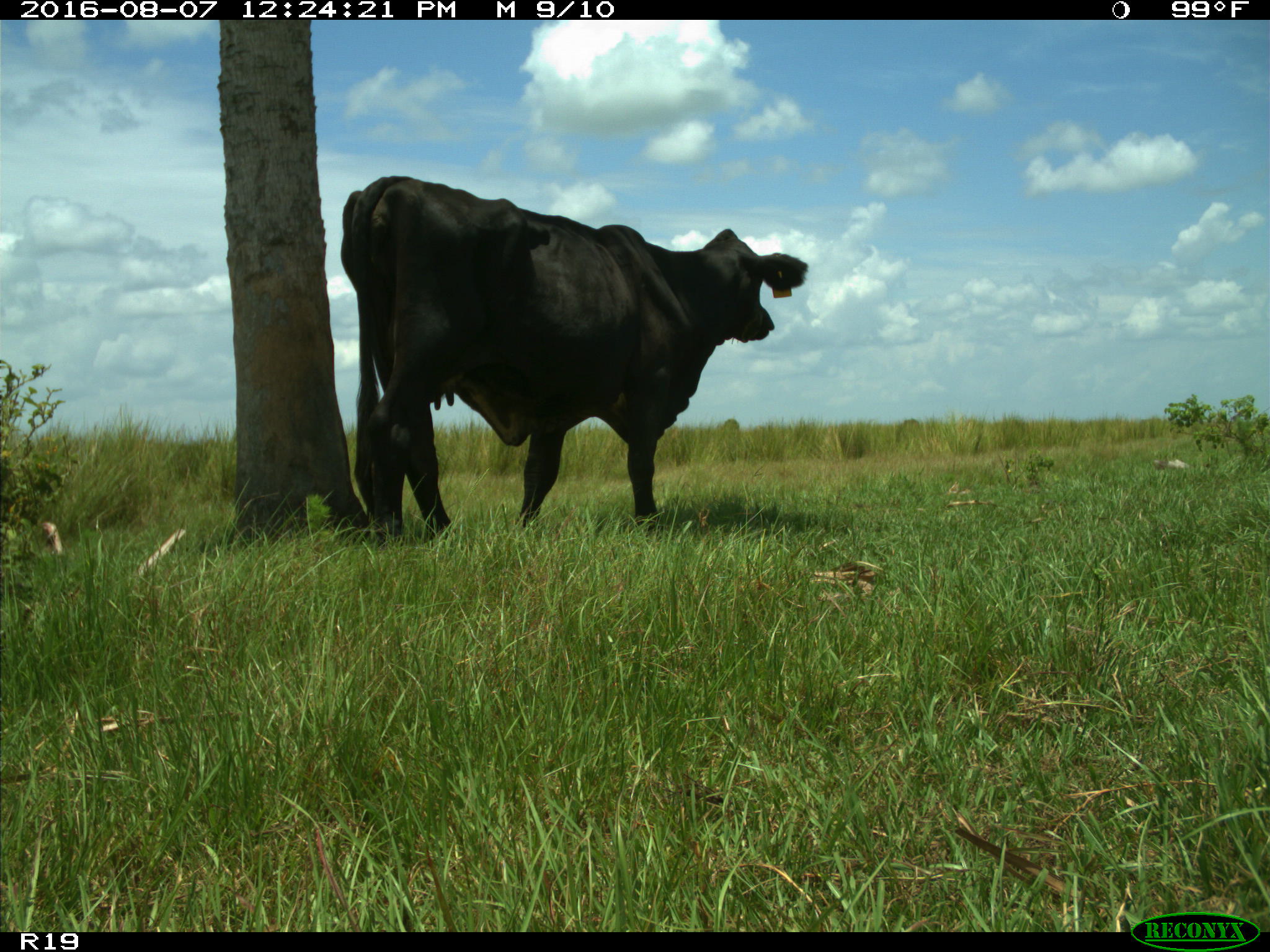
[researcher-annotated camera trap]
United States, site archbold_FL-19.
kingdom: Animalia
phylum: Chordata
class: Mammalia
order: Artiodactyla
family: Bovidae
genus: Bos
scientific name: Bos taurus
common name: domestic cow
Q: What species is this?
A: Bos taurus (domestic cow).